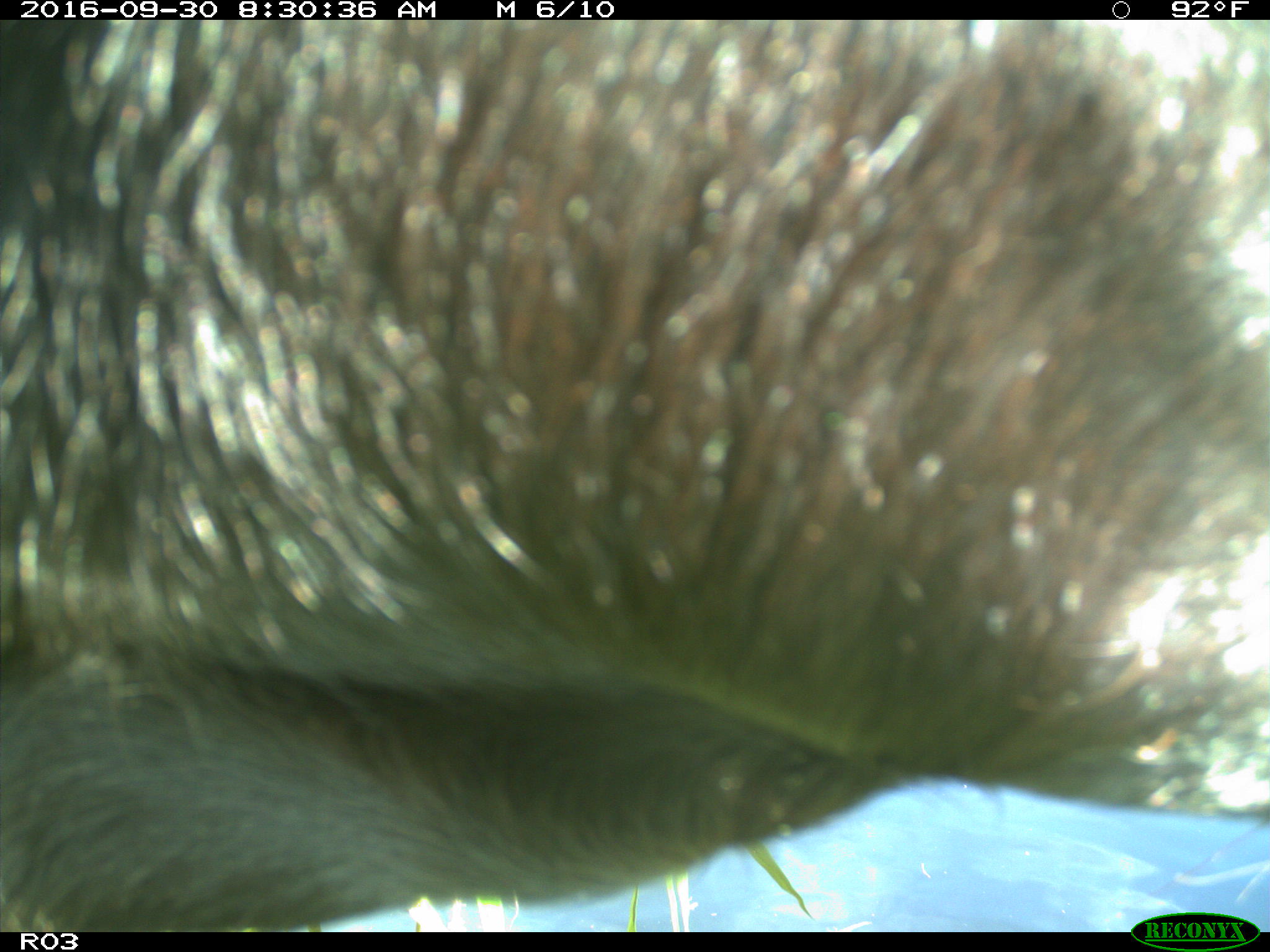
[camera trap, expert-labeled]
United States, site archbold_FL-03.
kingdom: Animalia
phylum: Chordata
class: Mammalia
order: Artiodactyla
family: Bovidae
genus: Bos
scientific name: Bos taurus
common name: domestic cow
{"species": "Bos taurus (domestic cow)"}